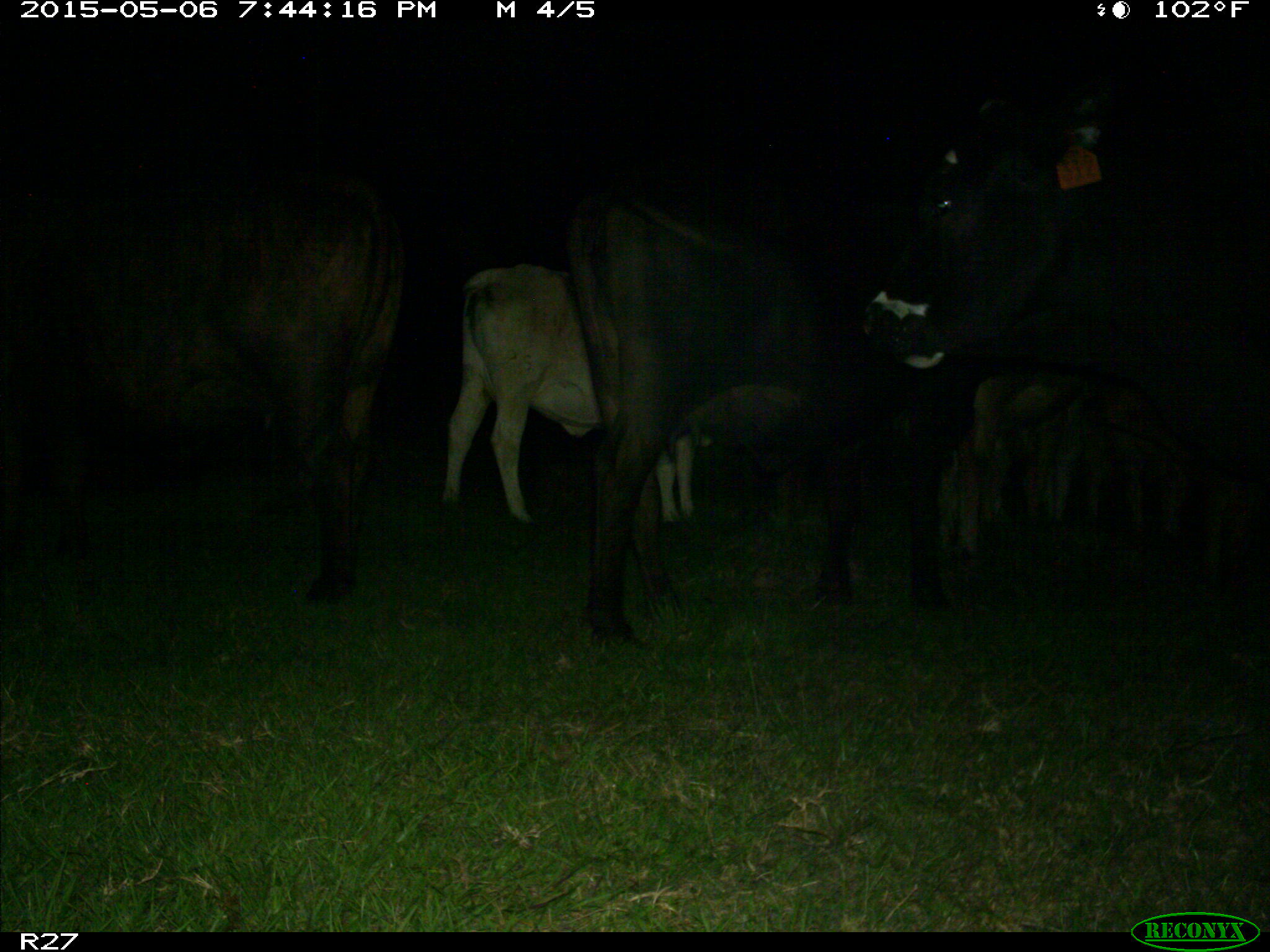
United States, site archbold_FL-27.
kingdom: Animalia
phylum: Chordata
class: Mammalia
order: Artiodactyla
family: Bovidae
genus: Bos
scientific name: Bos taurus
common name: domestic cow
Bos taurus (domestic cow).